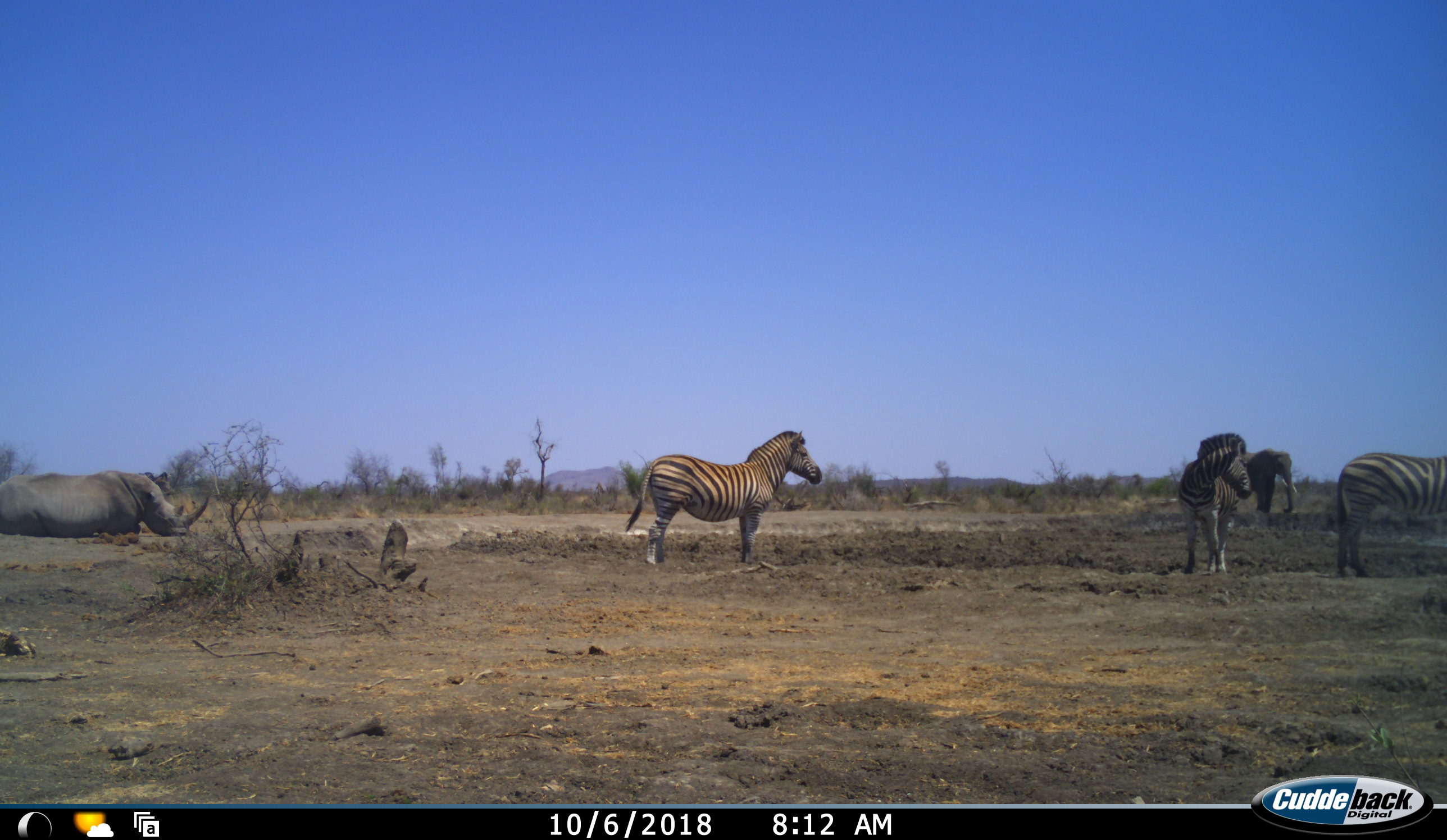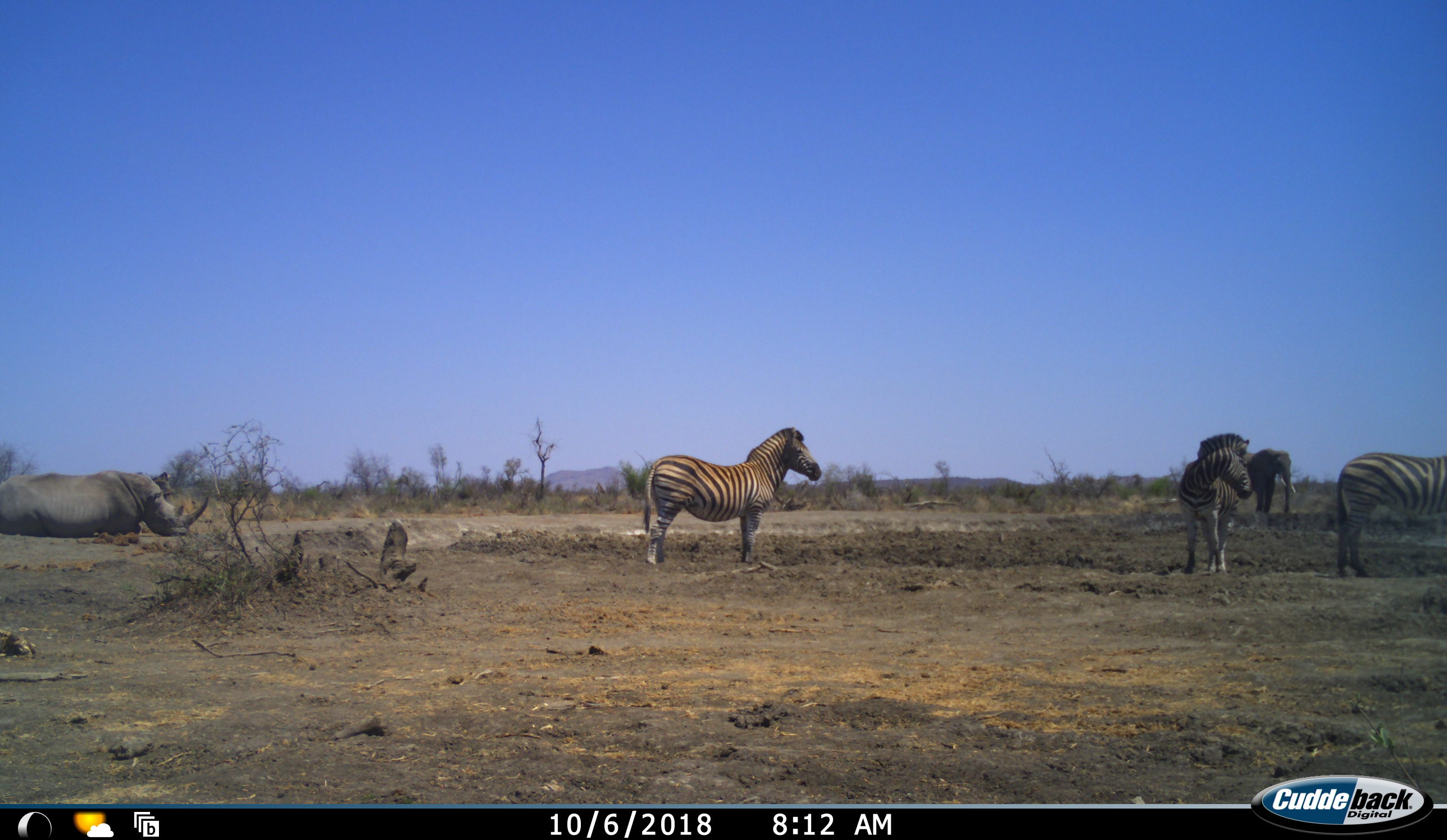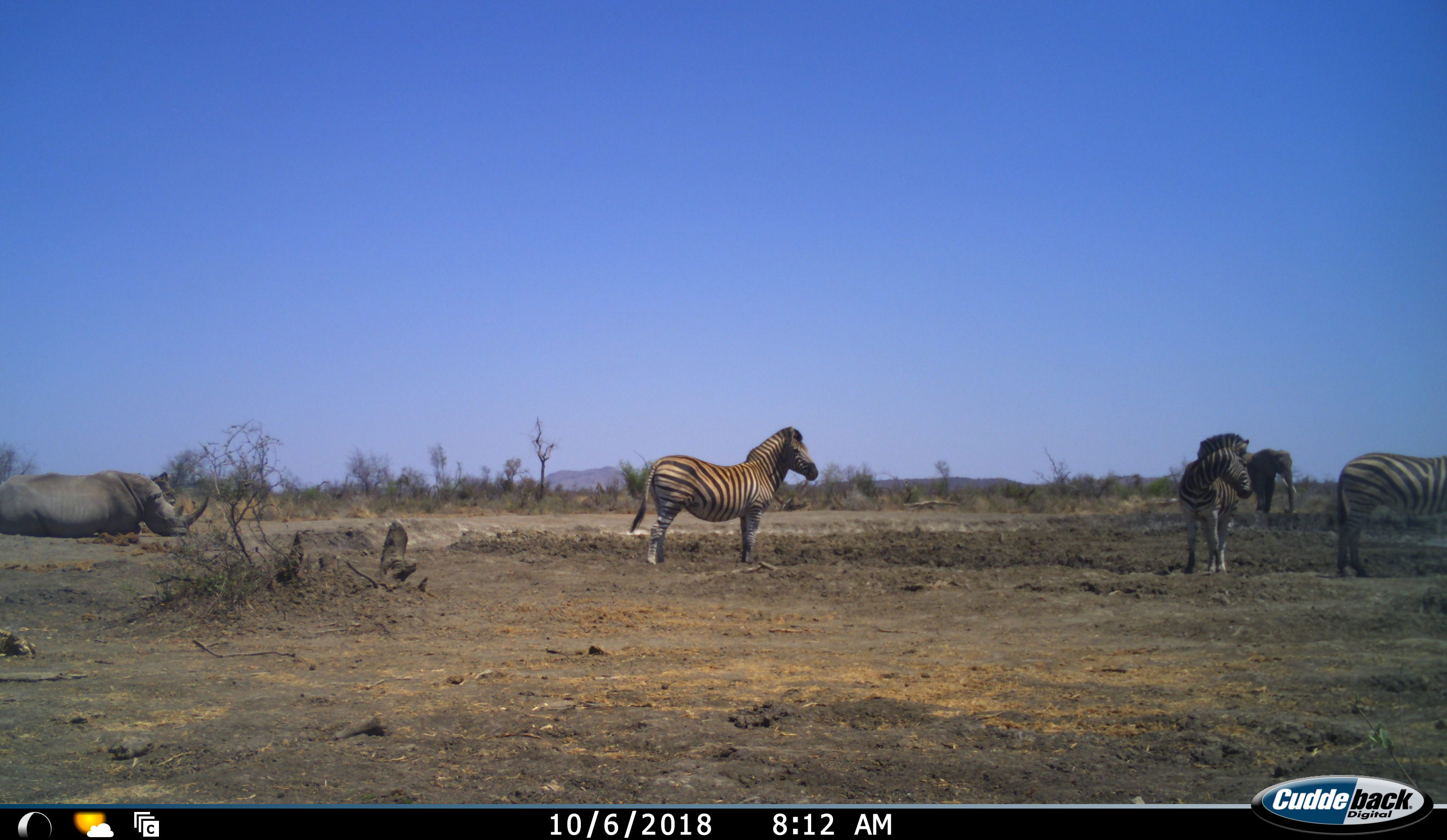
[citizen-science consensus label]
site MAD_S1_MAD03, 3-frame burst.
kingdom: Animalia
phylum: Chordata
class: Mammalia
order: Proboscidea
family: Elephantidae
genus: Loxodonta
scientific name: Loxodonta africana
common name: african bush elephant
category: elephant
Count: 1.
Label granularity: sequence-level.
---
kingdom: Animalia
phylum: Chordata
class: Mammalia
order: Perissodactyla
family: Rhinocerotidae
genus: Ceratotherium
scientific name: Ceratotherium simum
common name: white rhinoceros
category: rhinoceroswhite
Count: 1.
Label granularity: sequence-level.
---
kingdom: Animalia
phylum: Chordata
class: Mammalia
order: Perissodactyla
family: Equidae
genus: Equus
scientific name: Equus quagga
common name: plains zebra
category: zebraplains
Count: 3.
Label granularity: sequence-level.